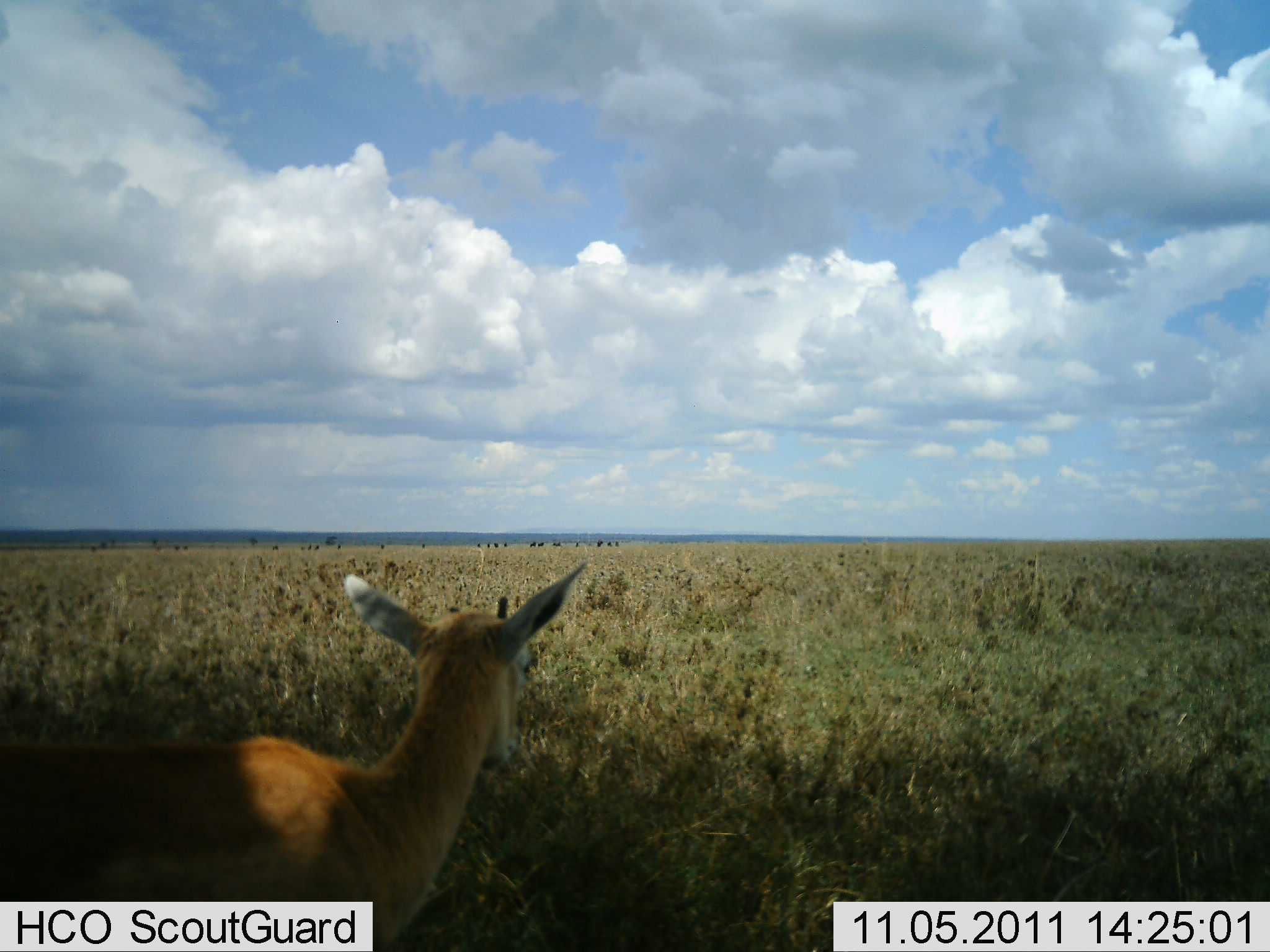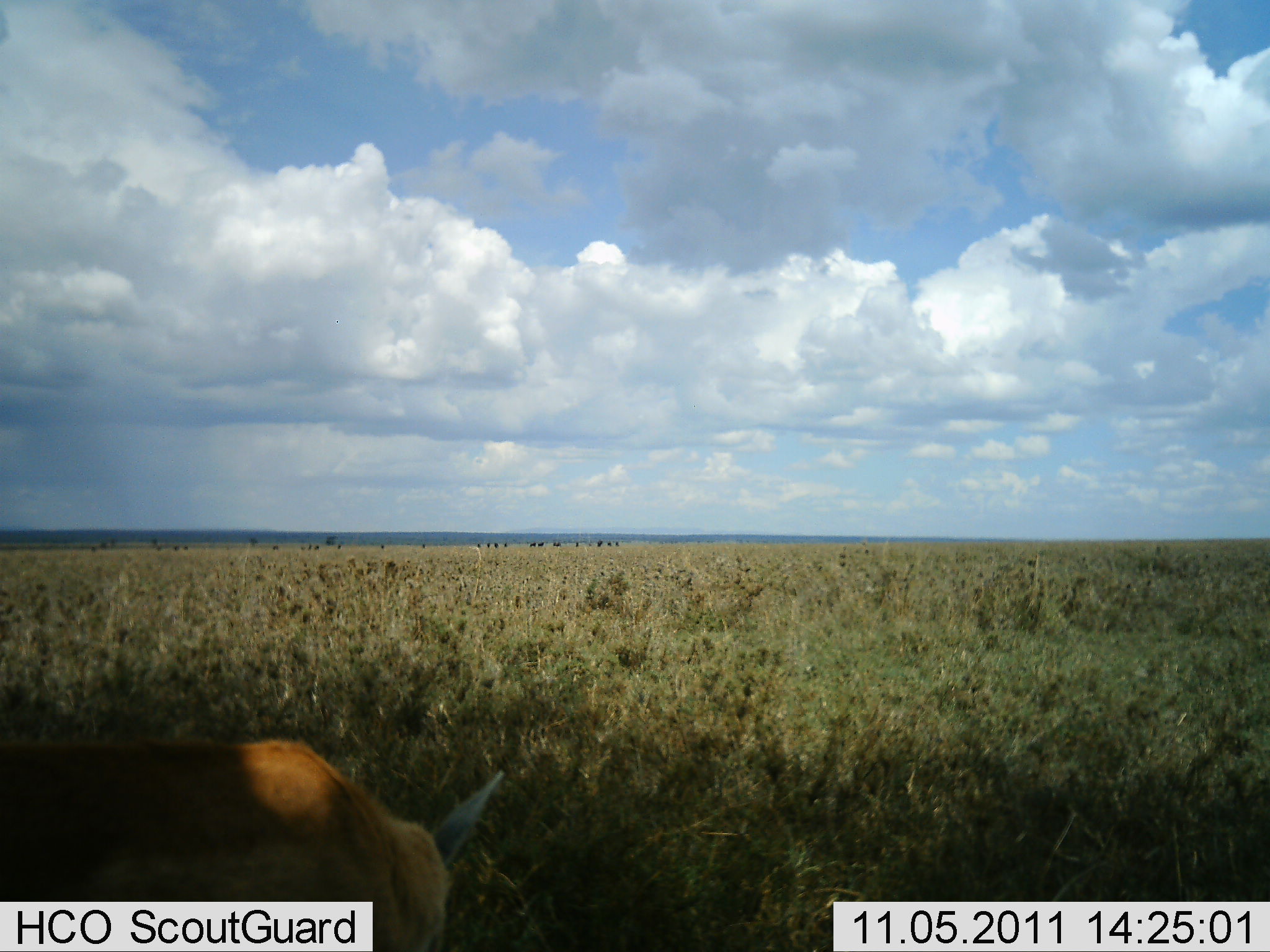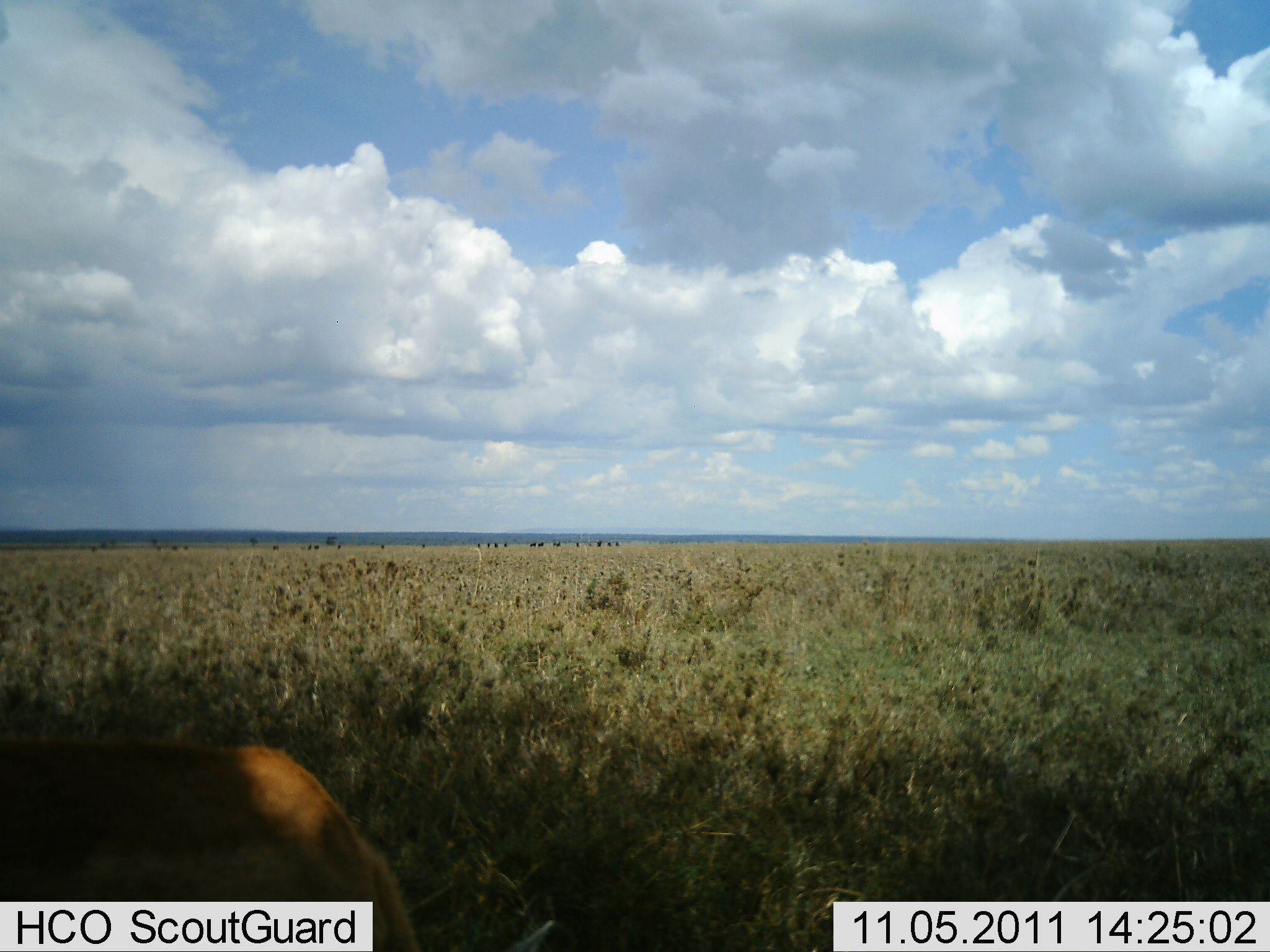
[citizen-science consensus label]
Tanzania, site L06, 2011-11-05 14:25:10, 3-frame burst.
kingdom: Animalia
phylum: Chordata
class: Mammalia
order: Artiodactyla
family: Bovidae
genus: Nanger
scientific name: Nanger granti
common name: grant's gazelle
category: gazellegrants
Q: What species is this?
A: Gazellegrants (grant's gazelle) (Nanger granti).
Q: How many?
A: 1.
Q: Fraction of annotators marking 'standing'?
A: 50%.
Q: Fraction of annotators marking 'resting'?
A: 0%.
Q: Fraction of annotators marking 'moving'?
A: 0%.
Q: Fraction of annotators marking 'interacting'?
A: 0%.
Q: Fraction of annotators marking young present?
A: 0%.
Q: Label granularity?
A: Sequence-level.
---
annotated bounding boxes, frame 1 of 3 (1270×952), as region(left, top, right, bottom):
animal: region(0, 558, 592, 952)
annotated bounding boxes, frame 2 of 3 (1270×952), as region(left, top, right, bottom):
animal: region(0, 736, 506, 952)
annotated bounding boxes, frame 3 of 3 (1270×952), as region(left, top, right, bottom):
animal: region(0, 740, 421, 952)